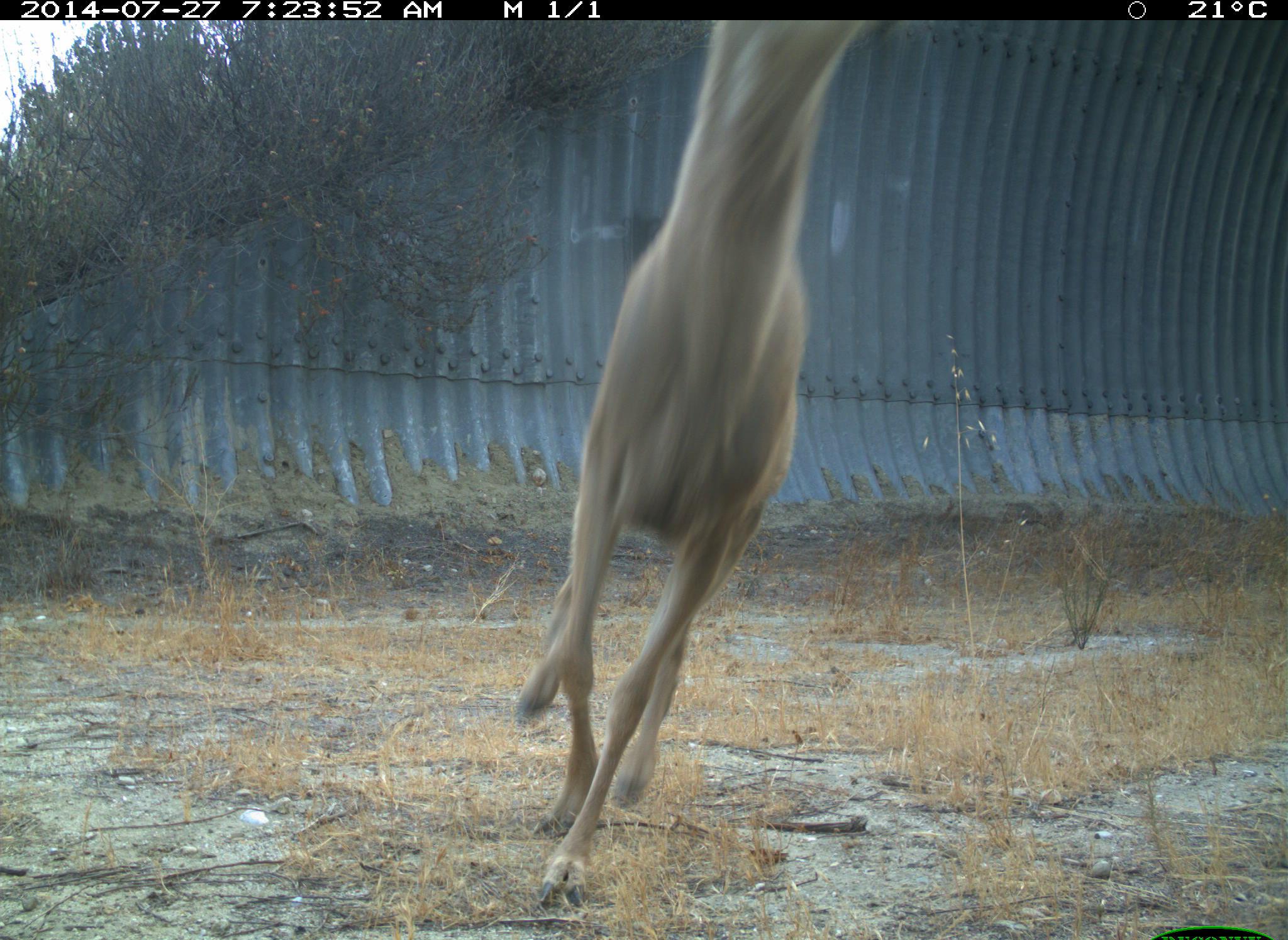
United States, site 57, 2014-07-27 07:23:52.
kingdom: Animalia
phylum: Chordata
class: Mammalia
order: Artiodactyla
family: Cervidae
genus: Odocoileus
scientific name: Odocoileus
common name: deer